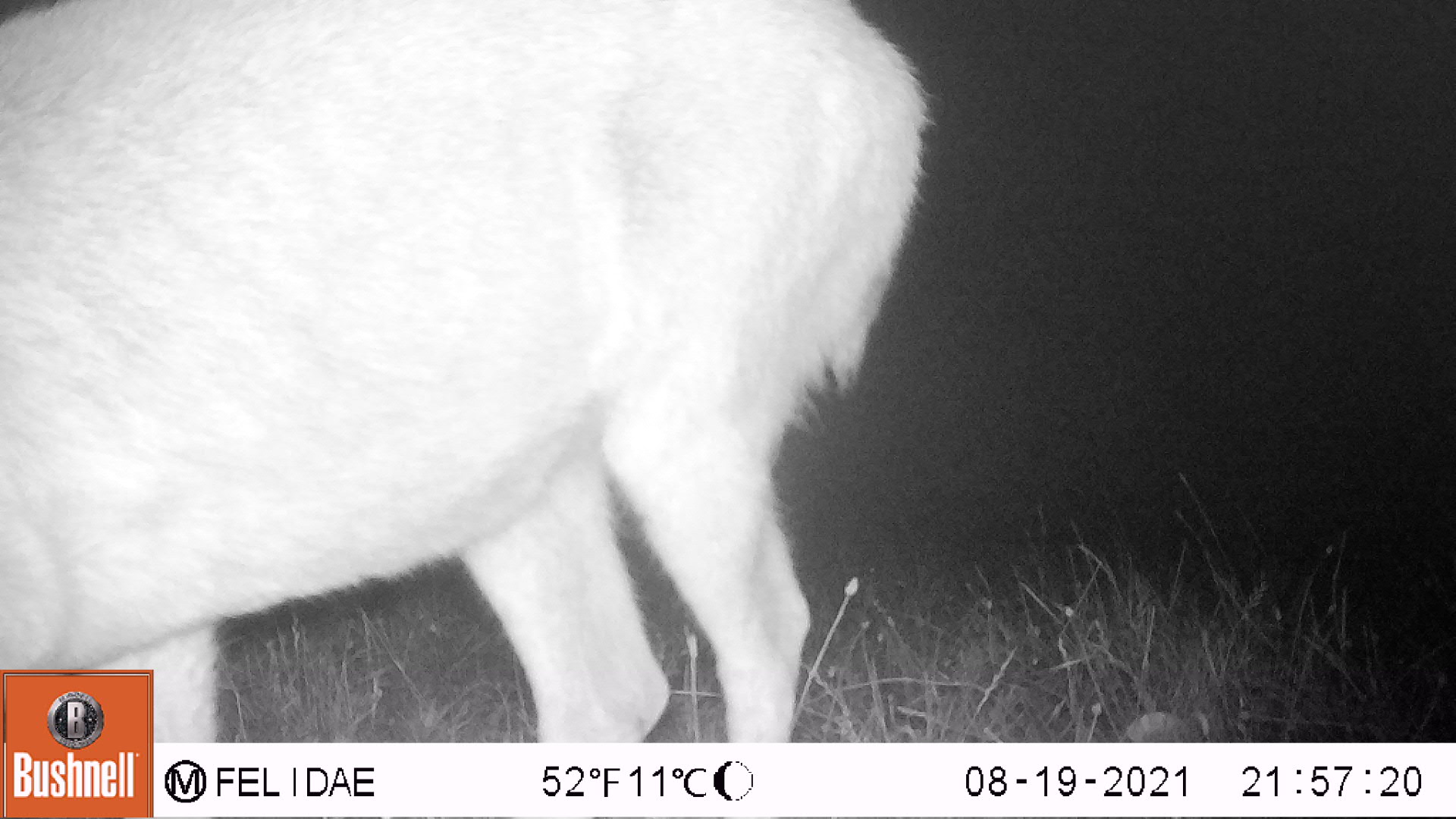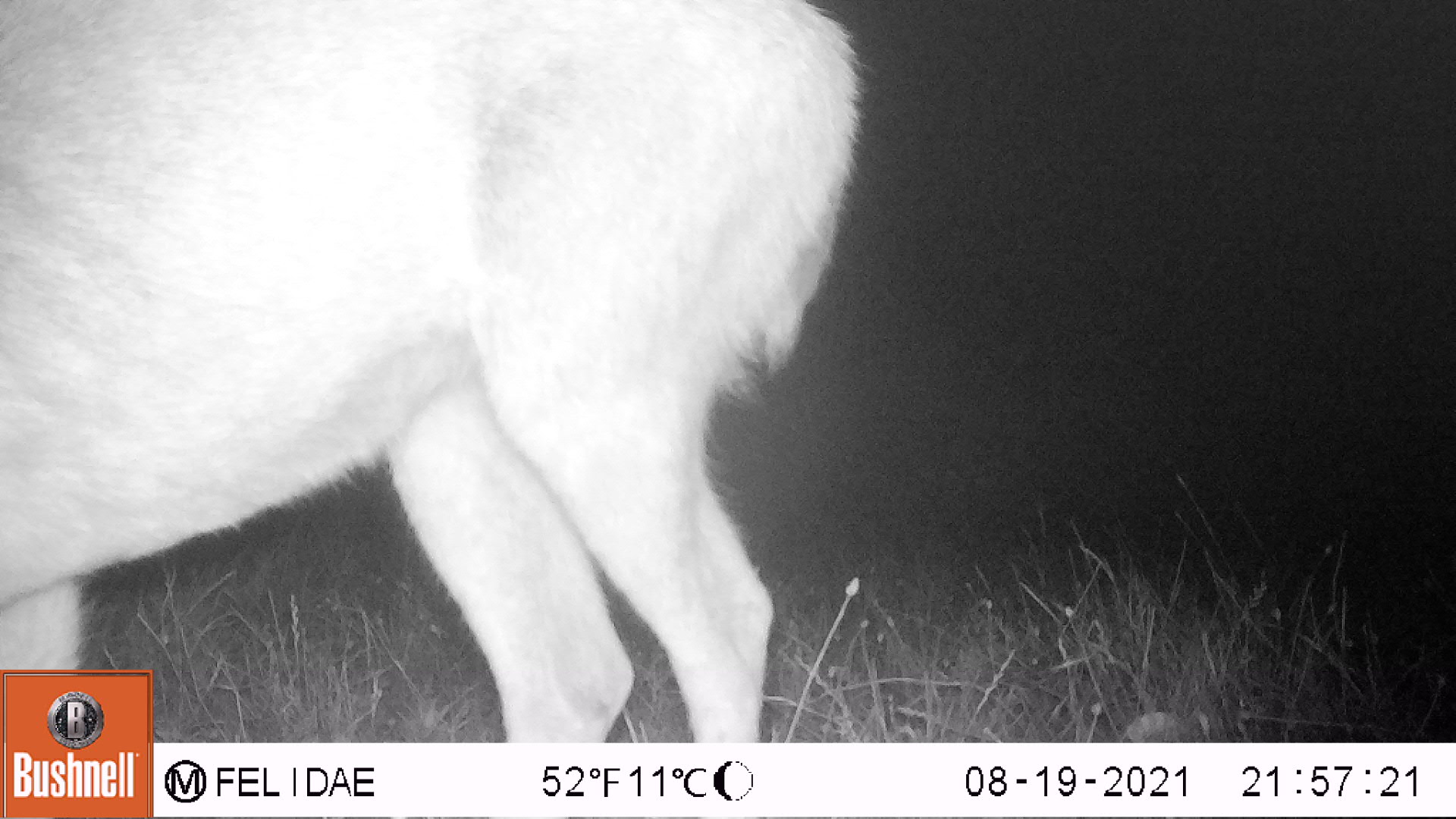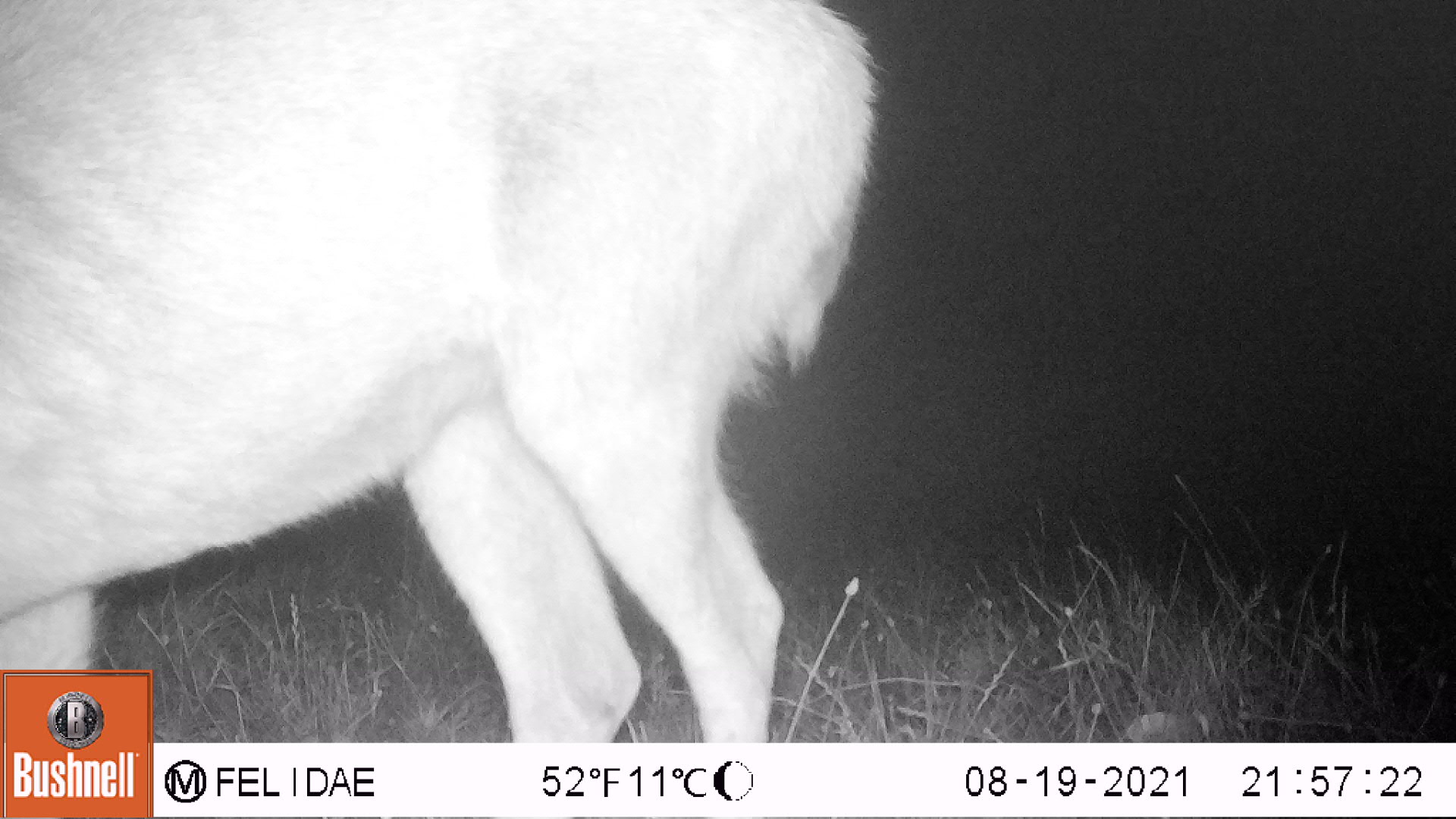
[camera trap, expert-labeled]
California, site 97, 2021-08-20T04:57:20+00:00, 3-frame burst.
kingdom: Animalia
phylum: Chordata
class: Mammalia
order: Artiodactyla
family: Cervidae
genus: Odocoileus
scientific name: Odocoileus hemionus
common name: mule deer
Mule deer (Odocoileus hemionus).